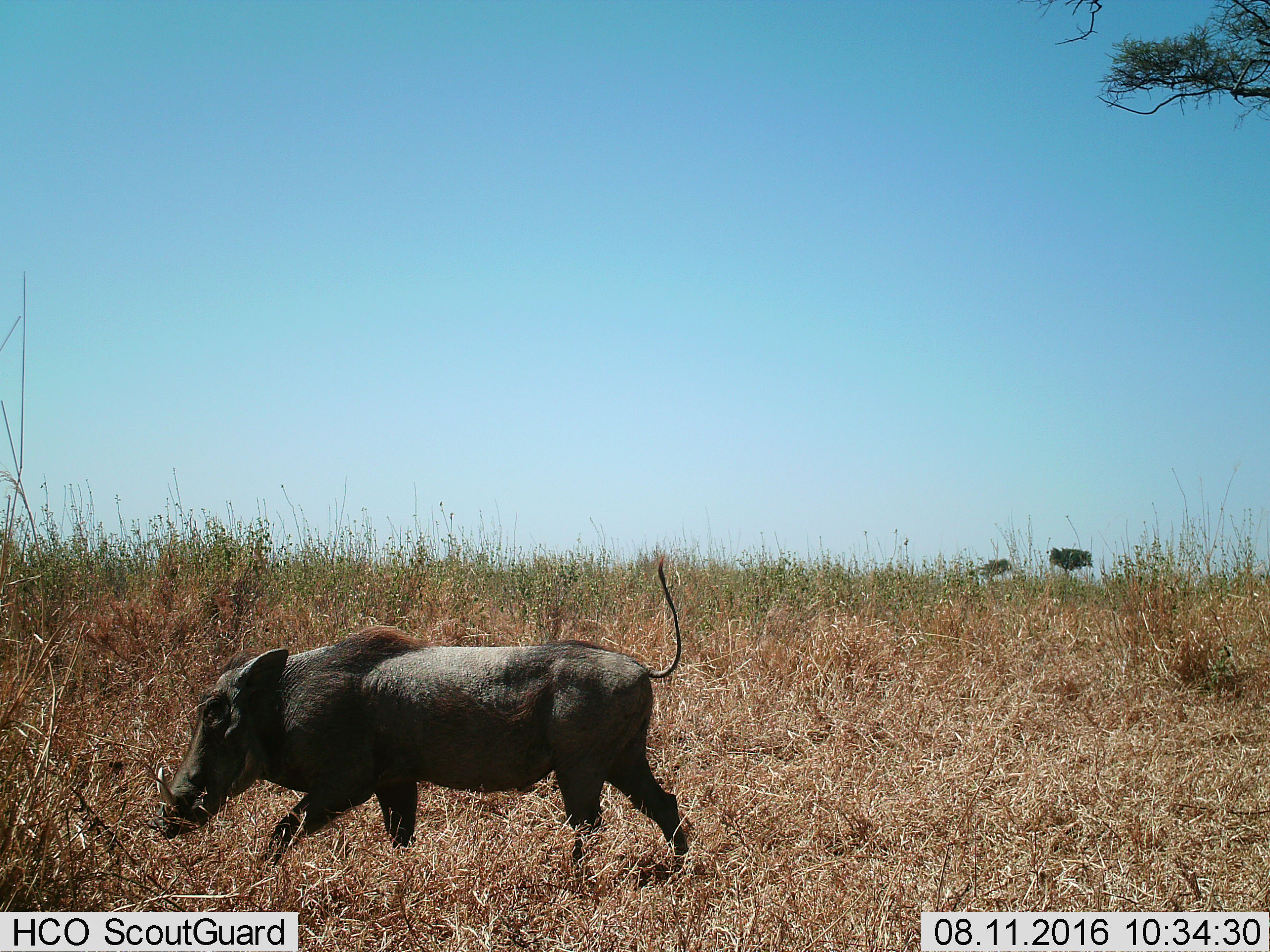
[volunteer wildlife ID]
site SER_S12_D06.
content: unidentified animal